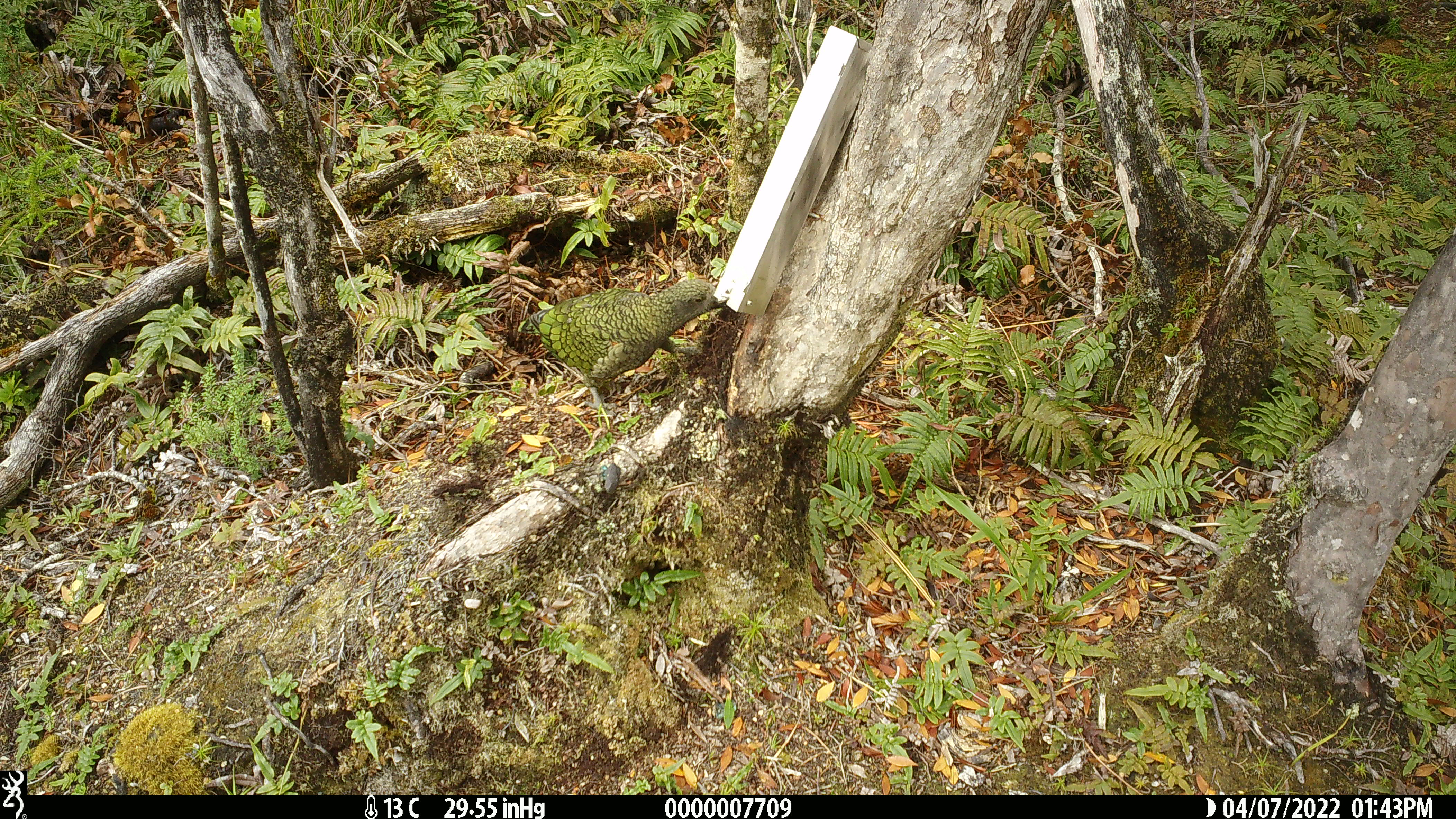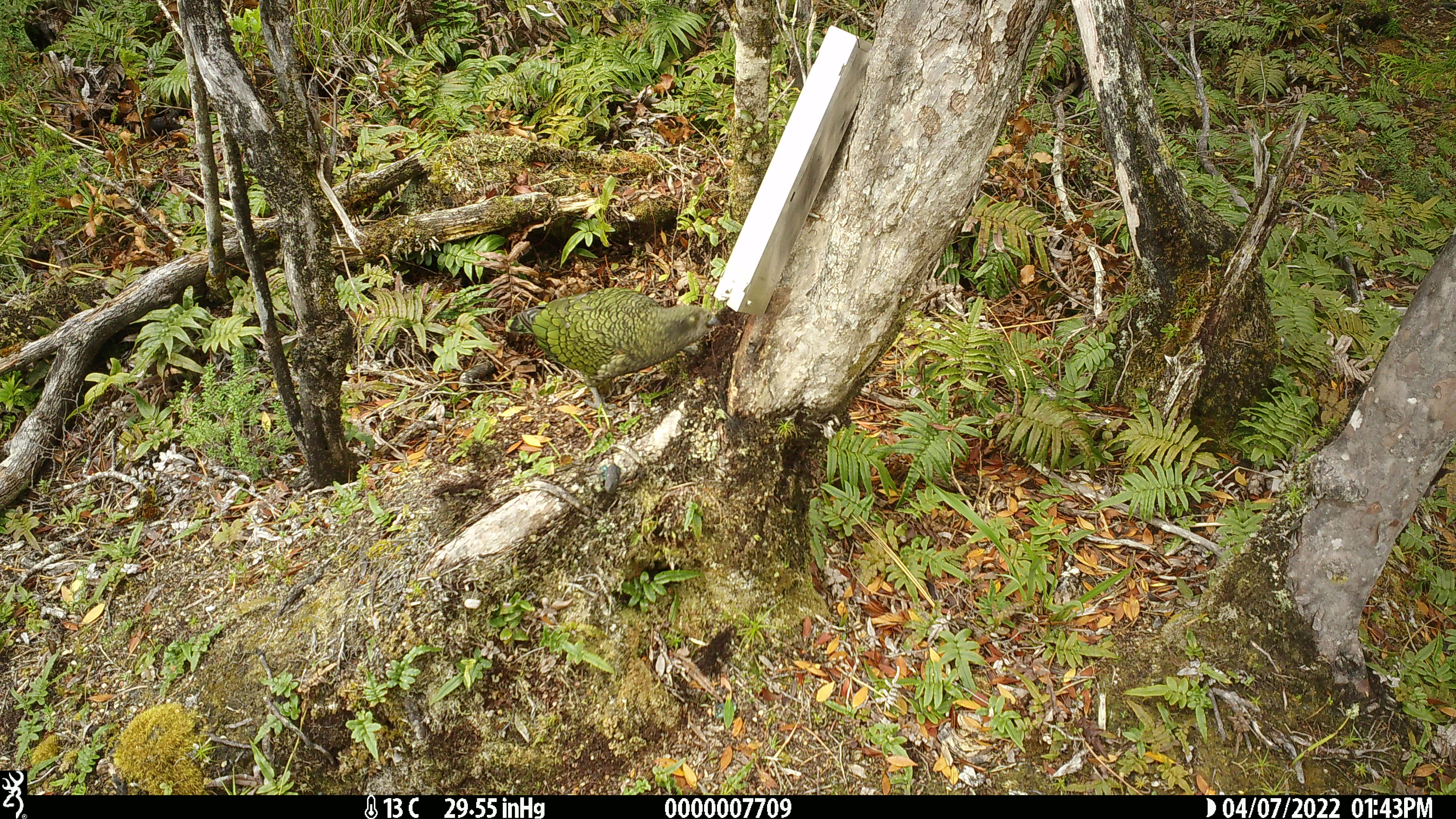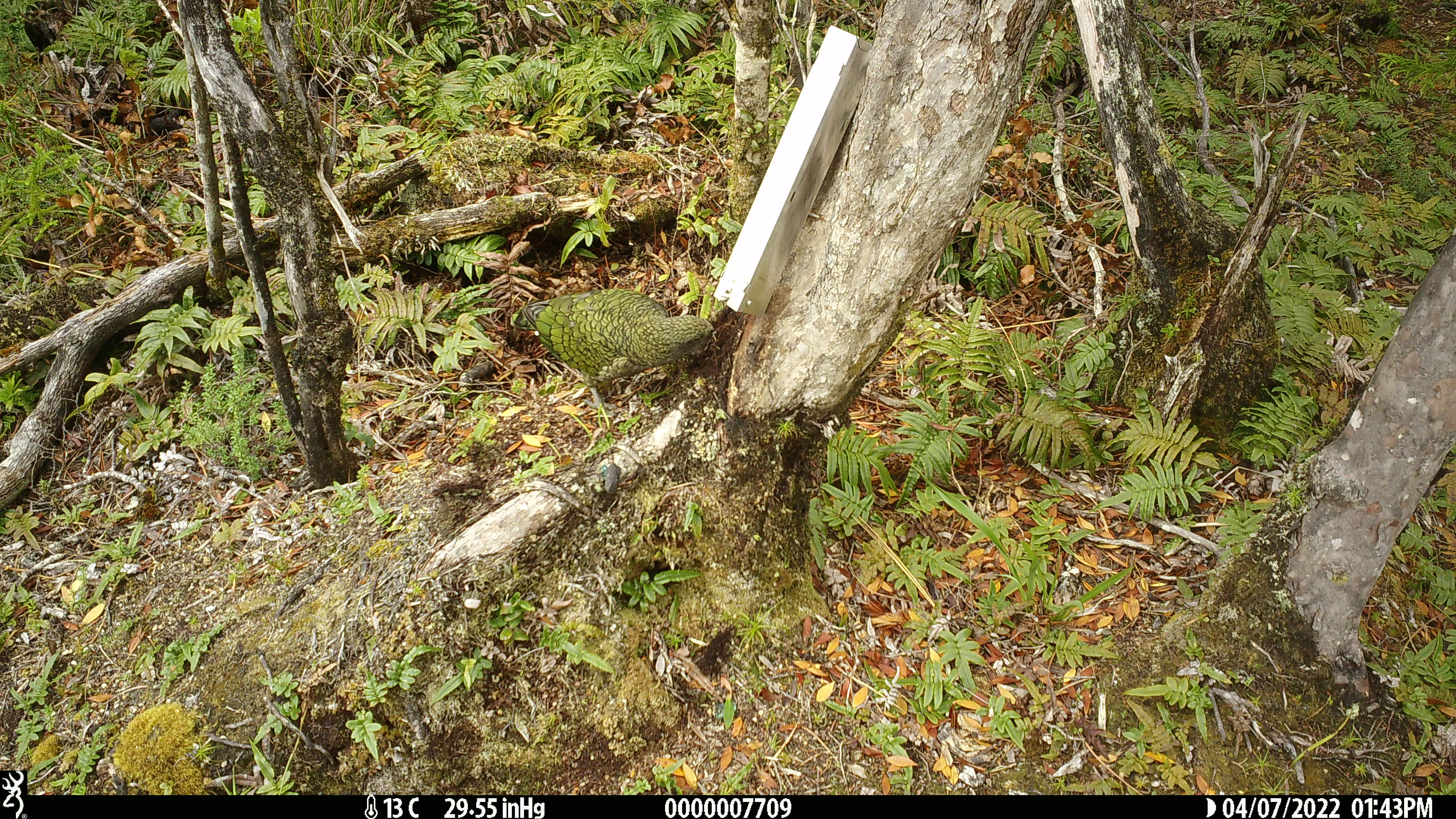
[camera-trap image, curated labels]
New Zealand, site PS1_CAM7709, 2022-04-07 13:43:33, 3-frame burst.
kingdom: Animalia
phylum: Chordata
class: Aves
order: Psittaciformes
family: Strigopidae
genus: Nestor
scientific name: Nestor notabilis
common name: kea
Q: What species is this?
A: Kea (Nestor notabilis).